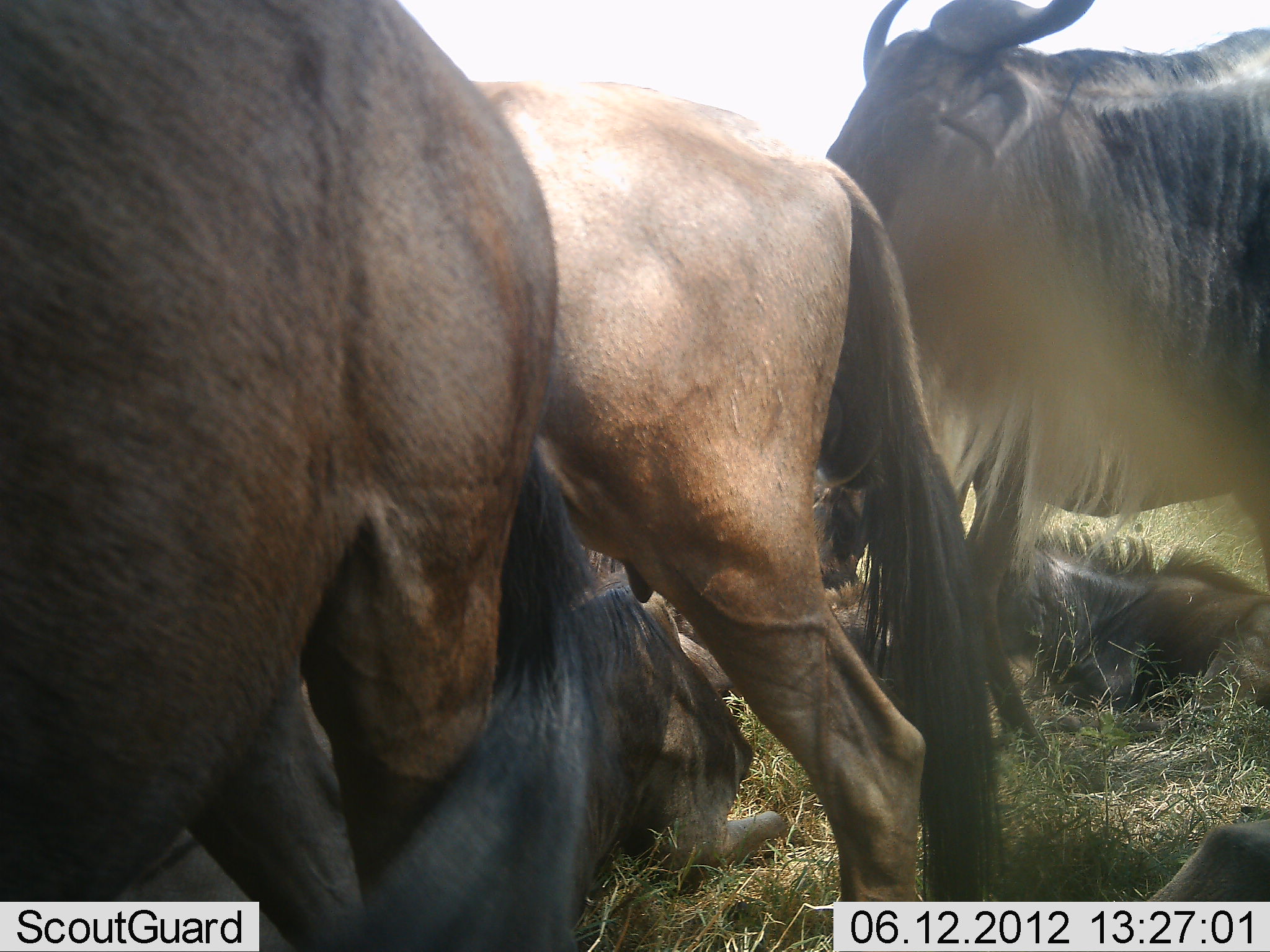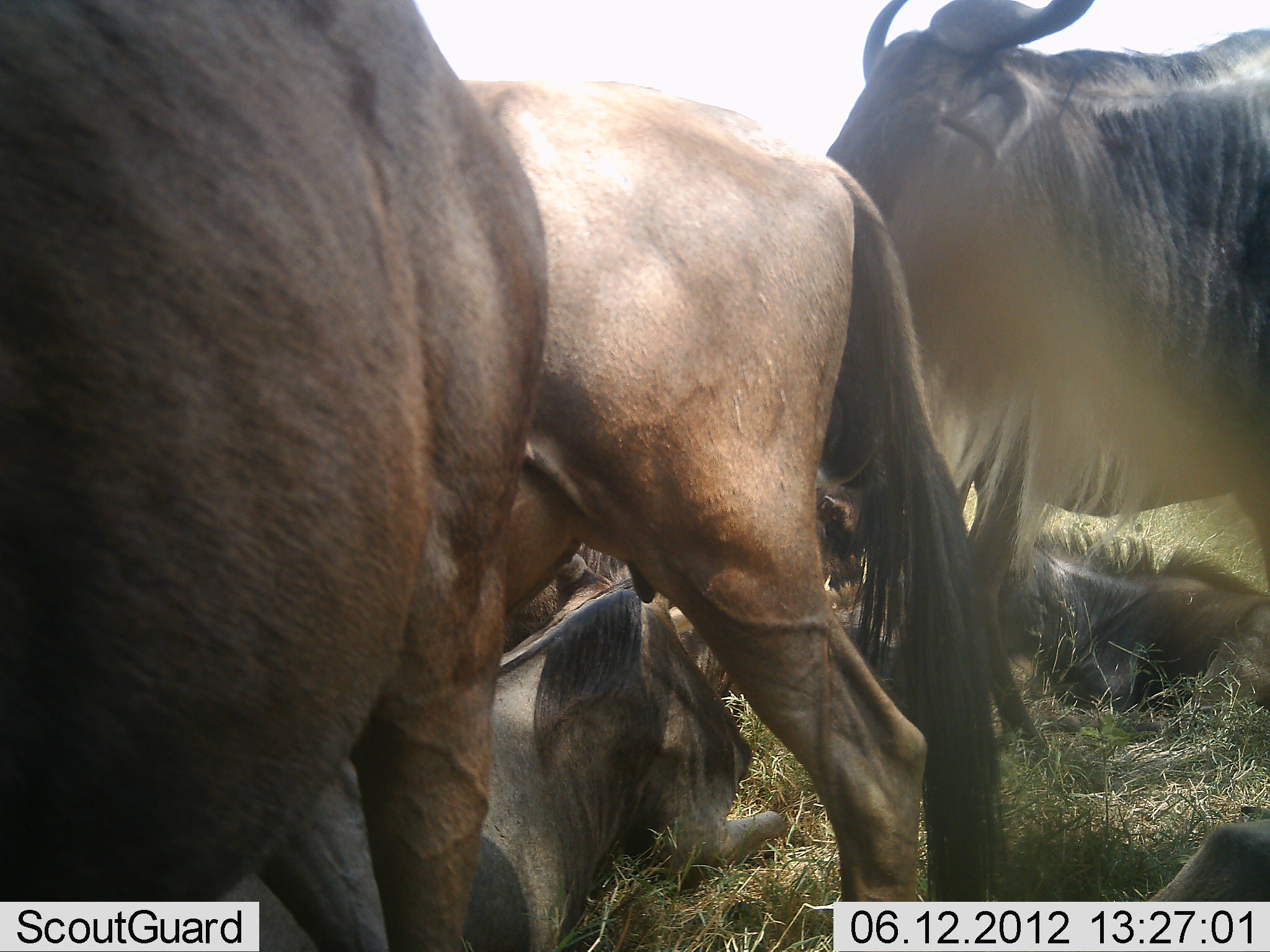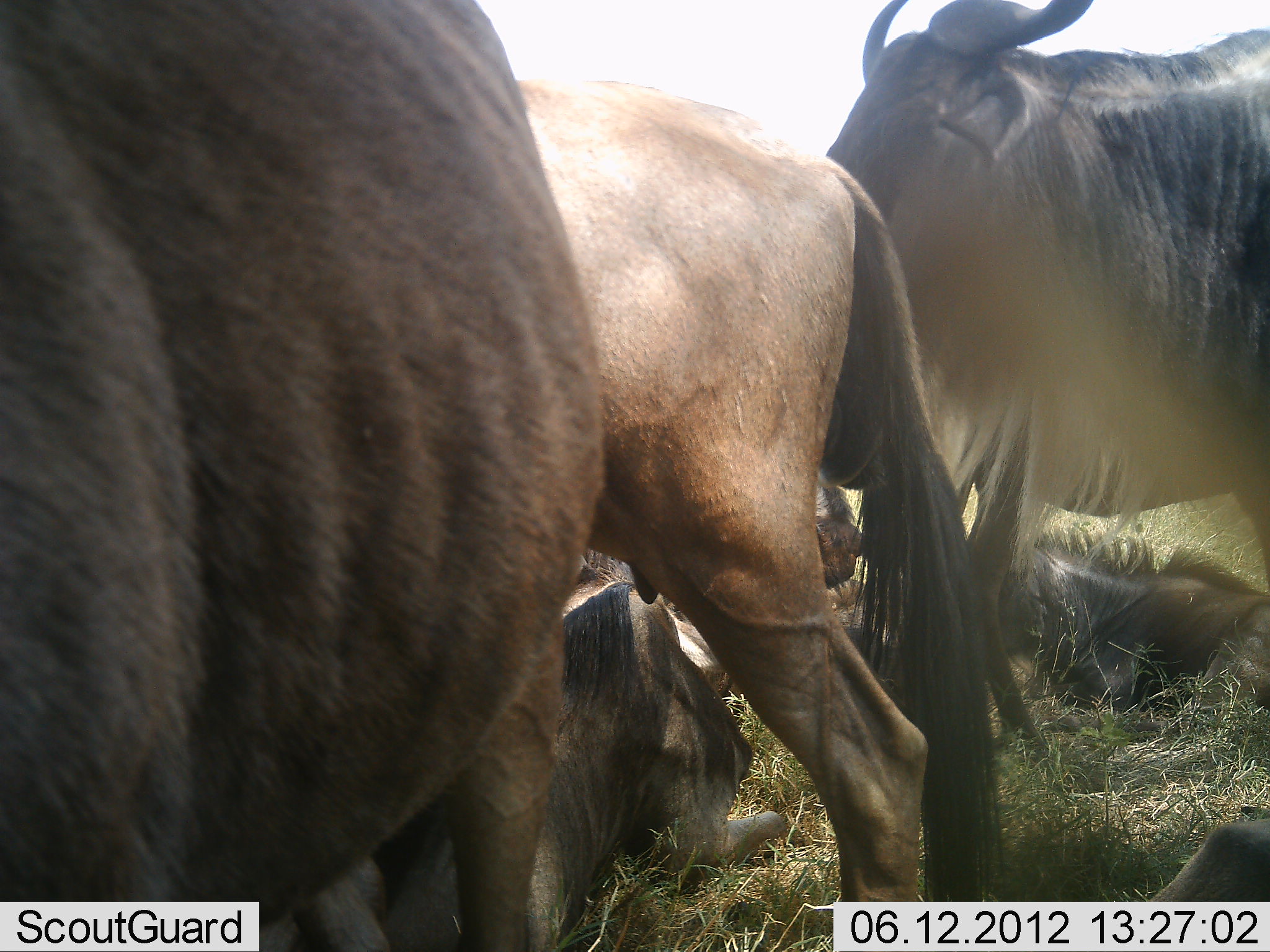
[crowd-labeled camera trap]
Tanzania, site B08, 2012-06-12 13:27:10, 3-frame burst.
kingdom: Animalia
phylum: Chordata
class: Mammalia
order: Artiodactyla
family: Bovidae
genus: Connochaetes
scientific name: Connochaetes taurinus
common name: blue wildebeest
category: wildebeest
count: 7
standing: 80%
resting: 100%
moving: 0%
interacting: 0%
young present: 20%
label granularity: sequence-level